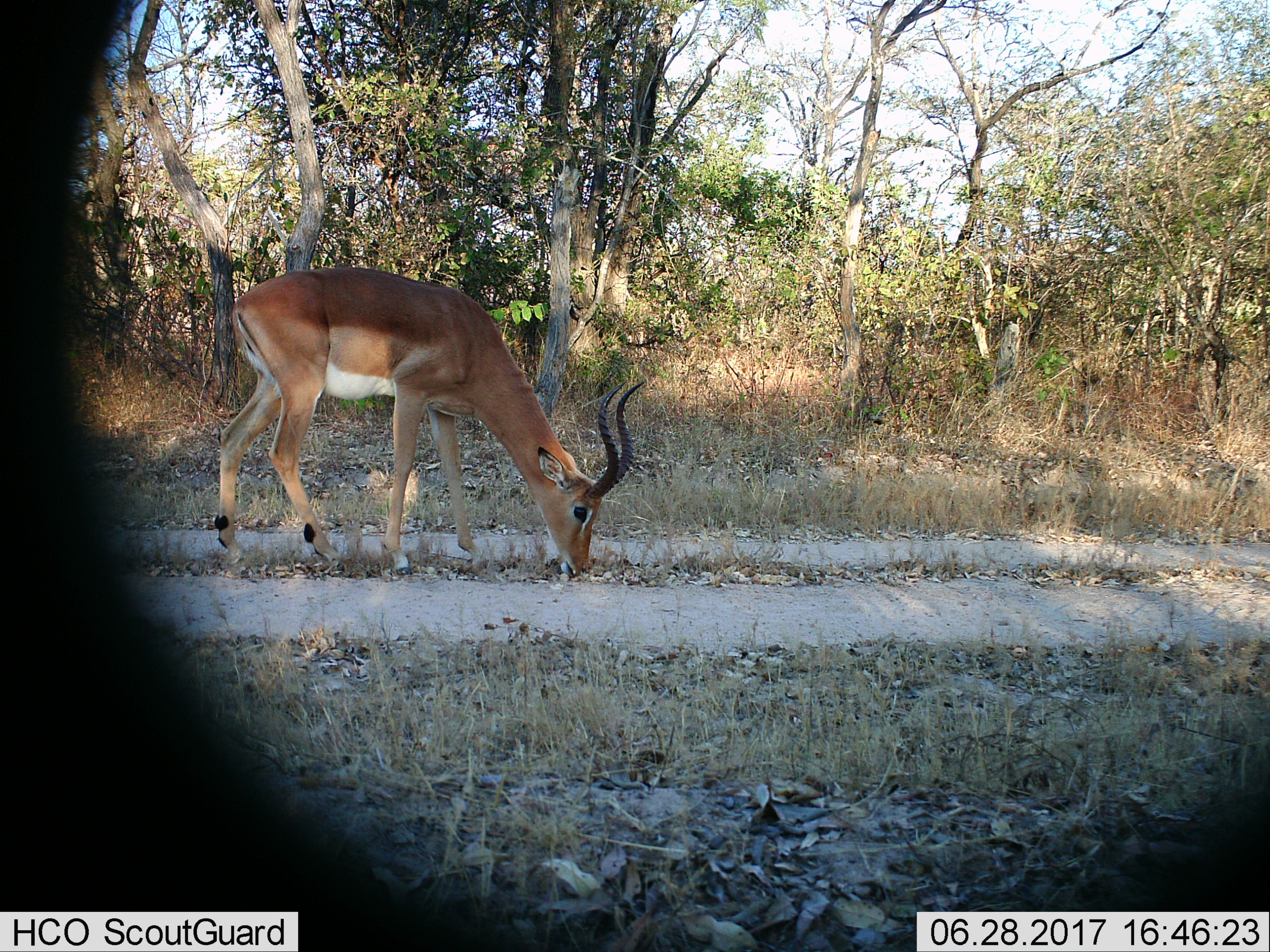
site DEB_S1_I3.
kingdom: Animalia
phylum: Chordata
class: Mammalia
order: Artiodactyla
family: Bovidae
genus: Aepyceros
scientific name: Aepyceros melampus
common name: impala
Impala (Aepyceros melampus), count 1. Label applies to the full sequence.